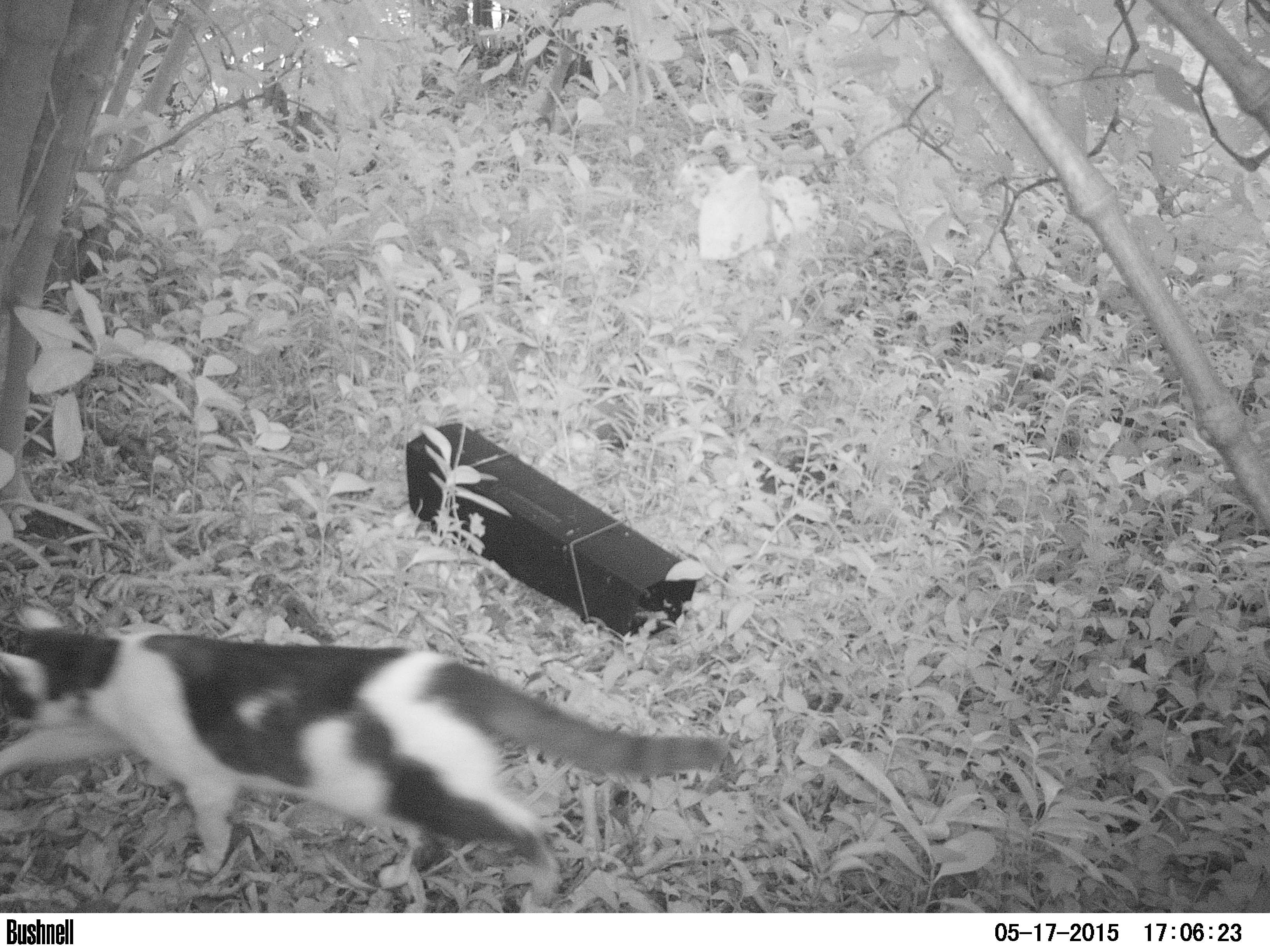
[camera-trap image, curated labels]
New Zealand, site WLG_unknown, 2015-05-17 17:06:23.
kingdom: Animalia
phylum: Chordata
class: Mammalia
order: Carnivora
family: Felidae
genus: Felis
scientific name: Felis catus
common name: domestic cat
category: cat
Cat (domestic cat) (Felis catus).